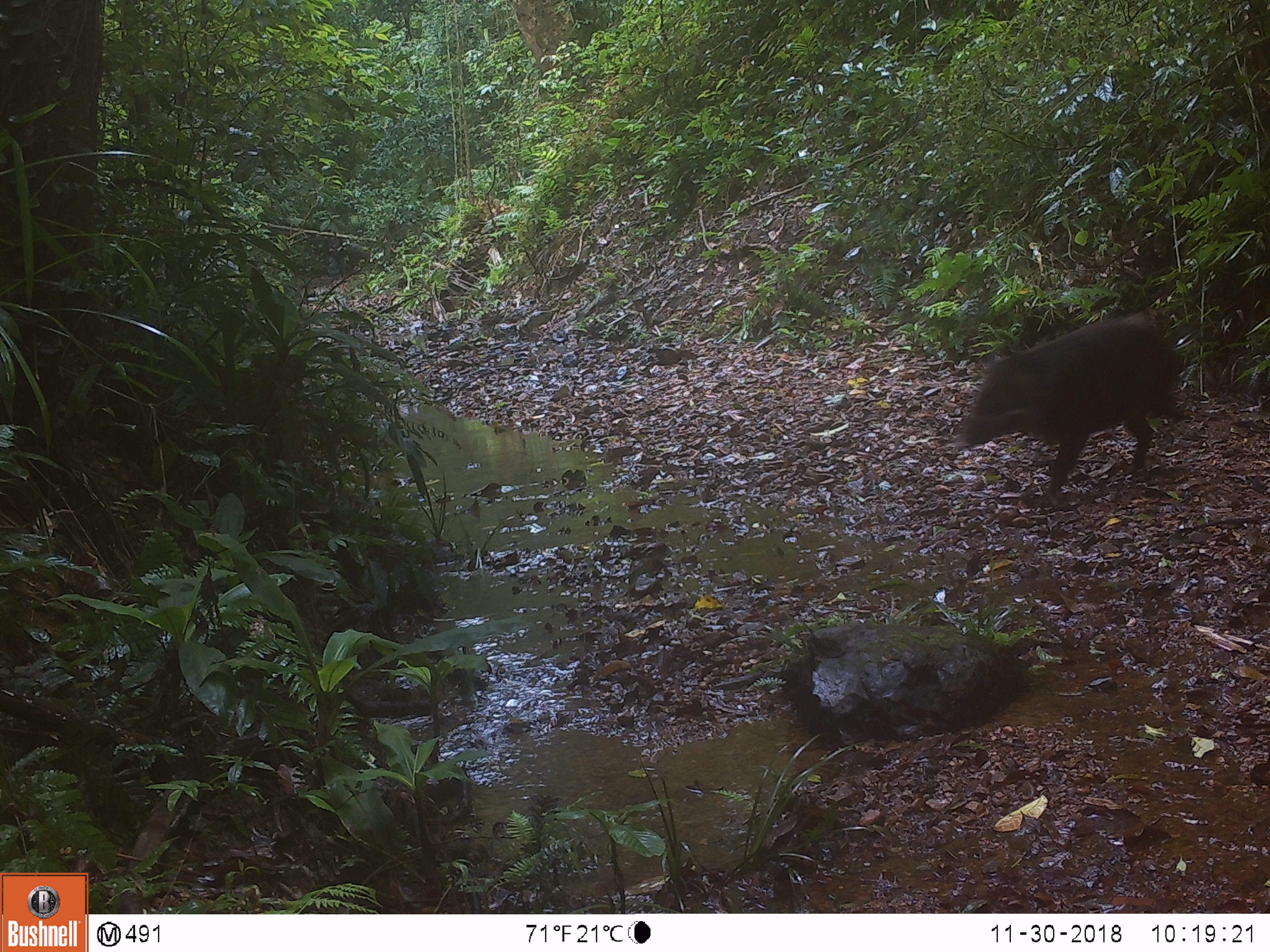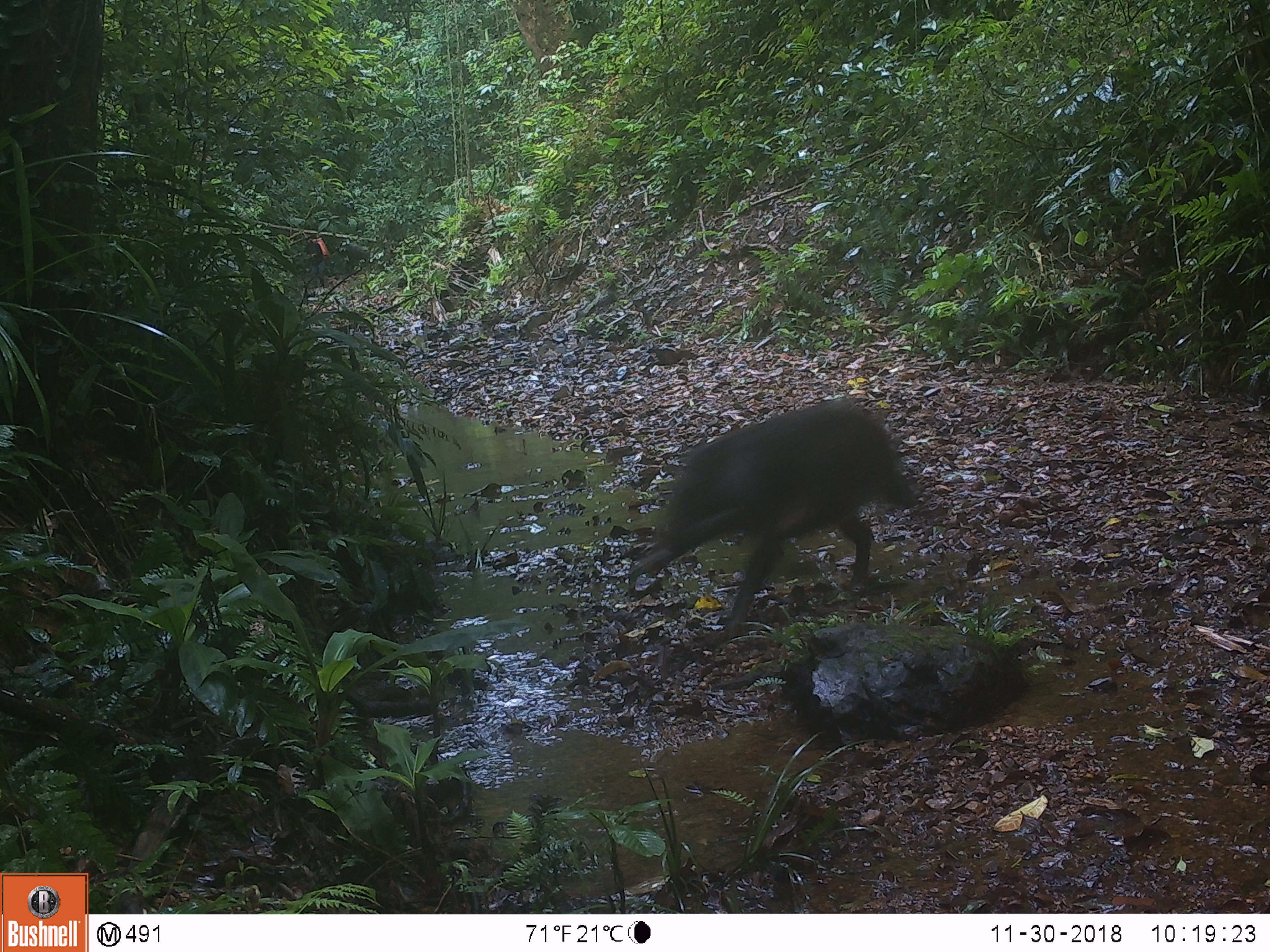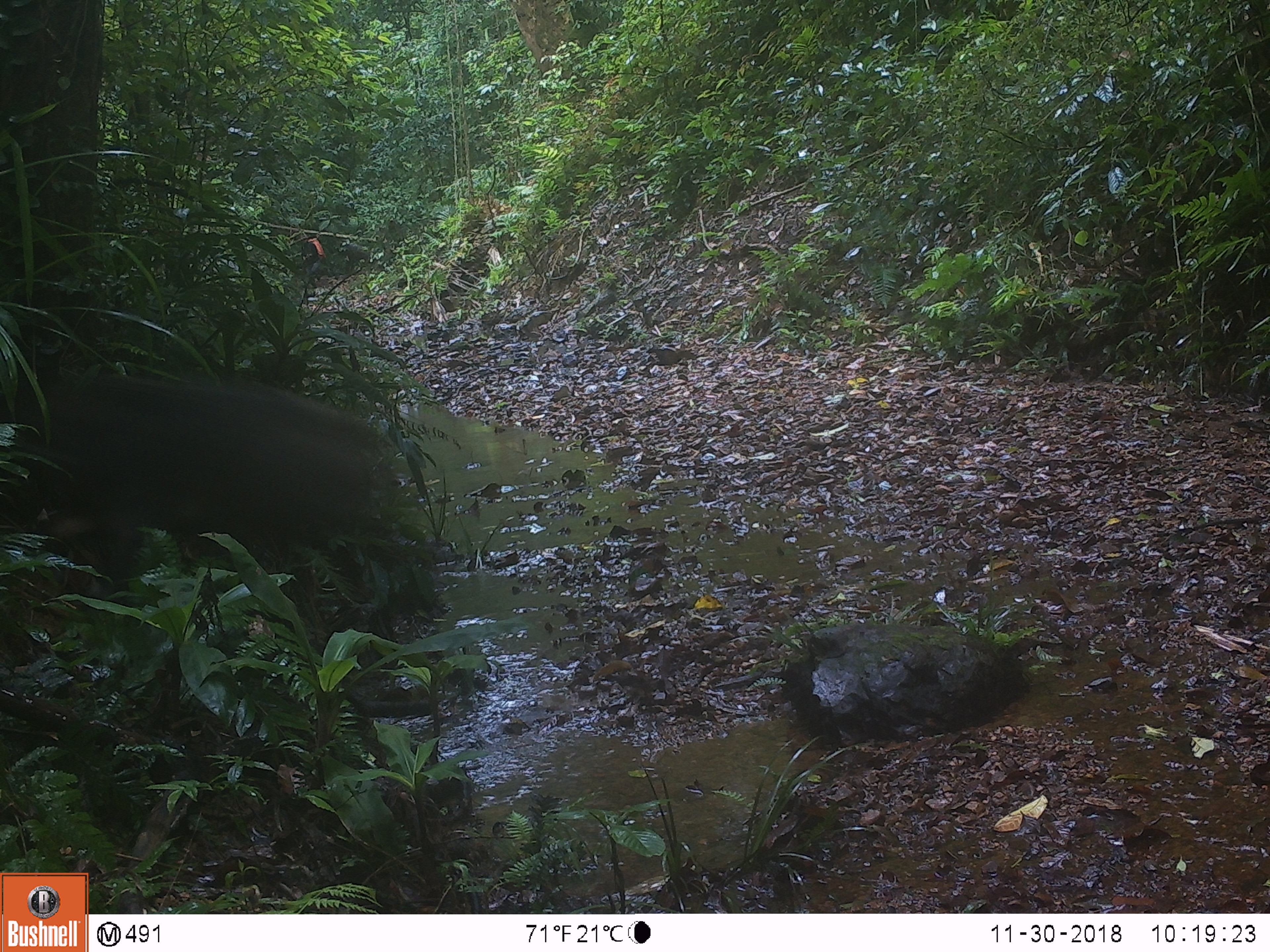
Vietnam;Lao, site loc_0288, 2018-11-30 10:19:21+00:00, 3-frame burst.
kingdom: Animalia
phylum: Chordata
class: Mammalia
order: Artiodactyla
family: Suidae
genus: Sus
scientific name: Sus scrofa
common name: eurasian wild pig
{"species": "eurasian wild pig (Sus scrofa)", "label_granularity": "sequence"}